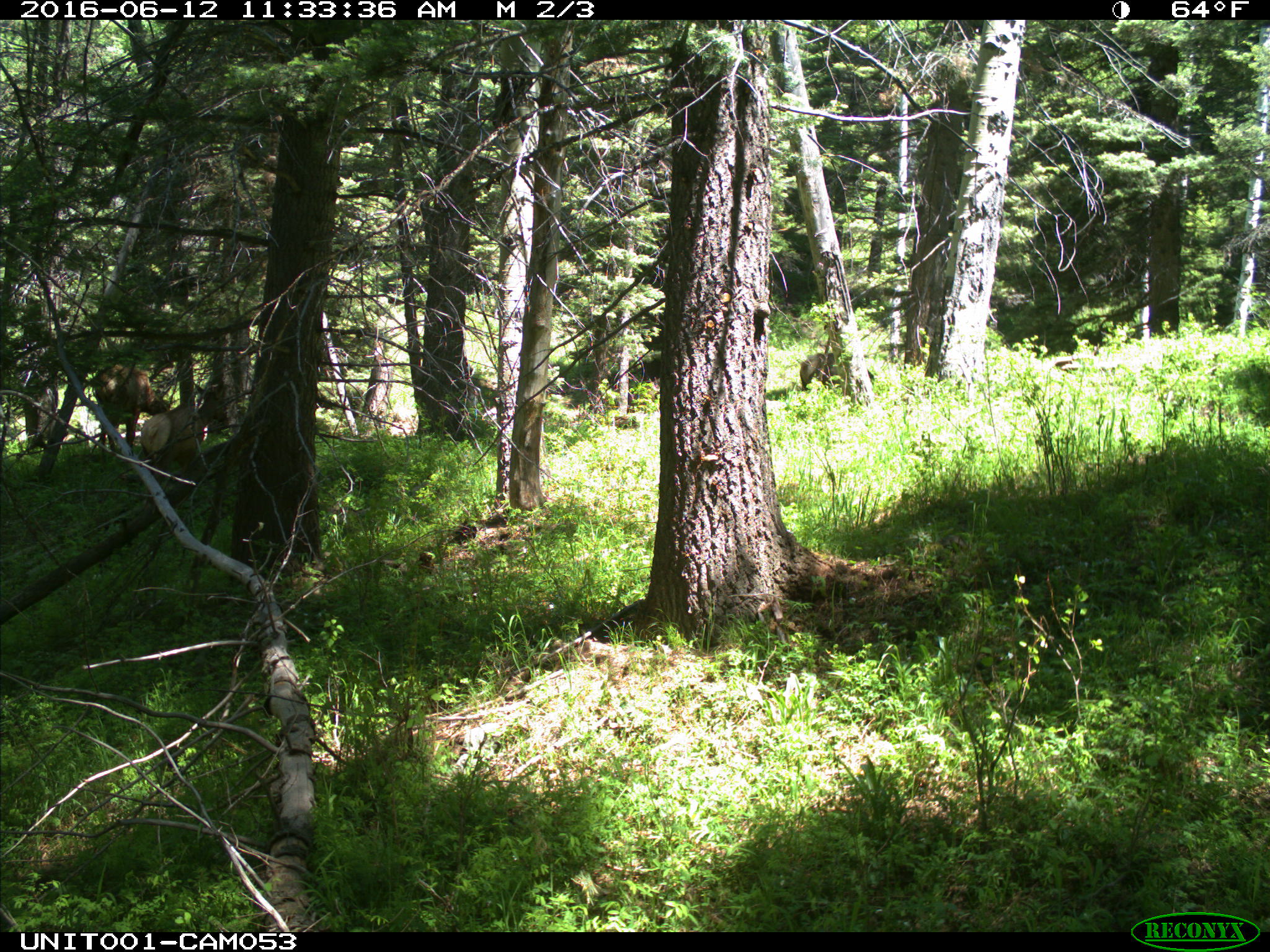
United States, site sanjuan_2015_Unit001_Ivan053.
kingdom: Animalia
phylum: Chordata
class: Mammalia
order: Artiodactyla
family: Cervidae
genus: Cervus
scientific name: Cervus elaphus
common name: red deer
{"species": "Cervus elaphus (red deer)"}